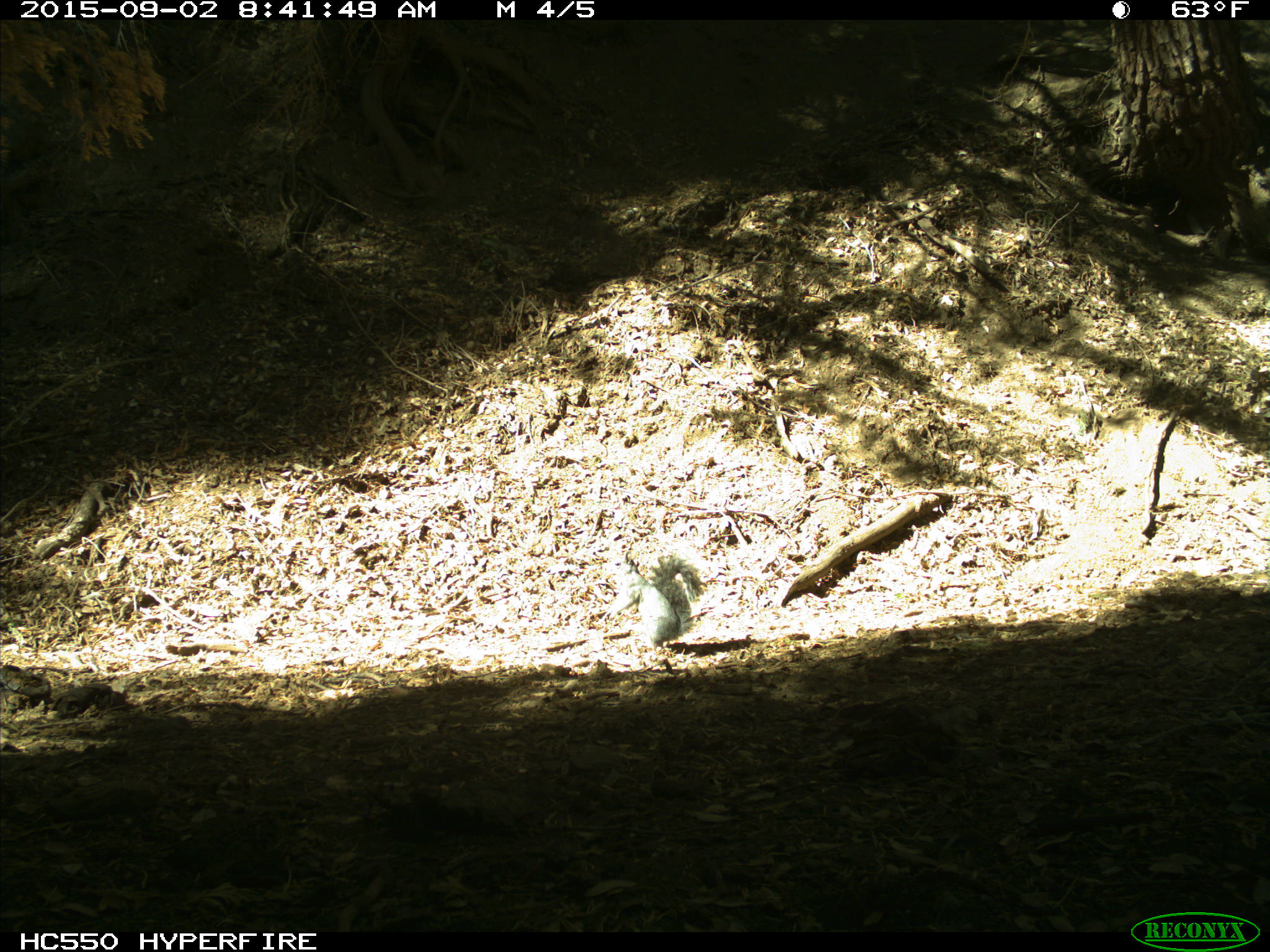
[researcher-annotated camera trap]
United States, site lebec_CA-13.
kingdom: Animalia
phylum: Chordata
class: Mammalia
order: Rodentia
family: Sciuridae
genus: Sciurus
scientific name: Sciurus carolinensis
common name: eastern gray squirrel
Sciurus carolinensis (eastern gray squirrel).